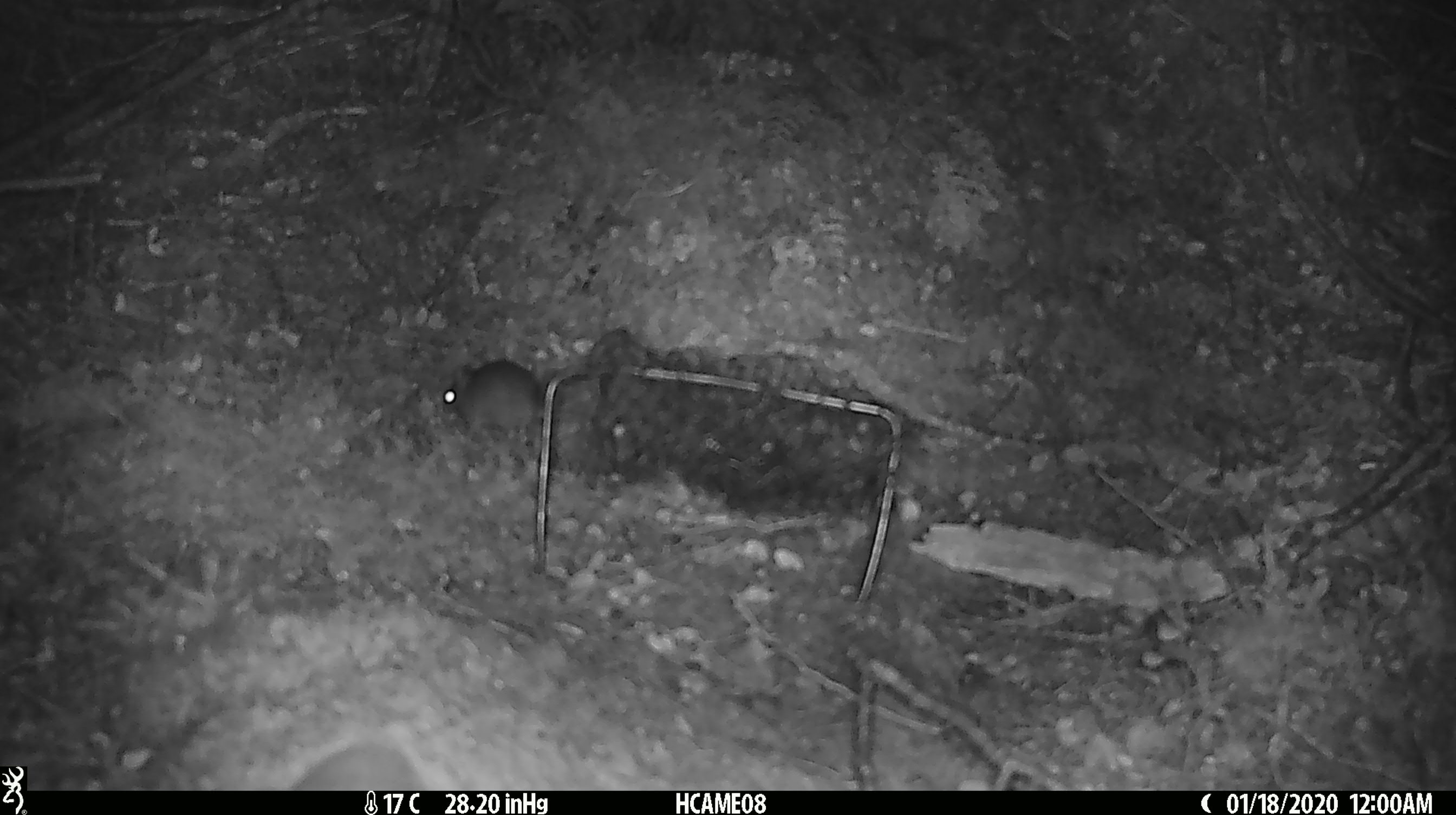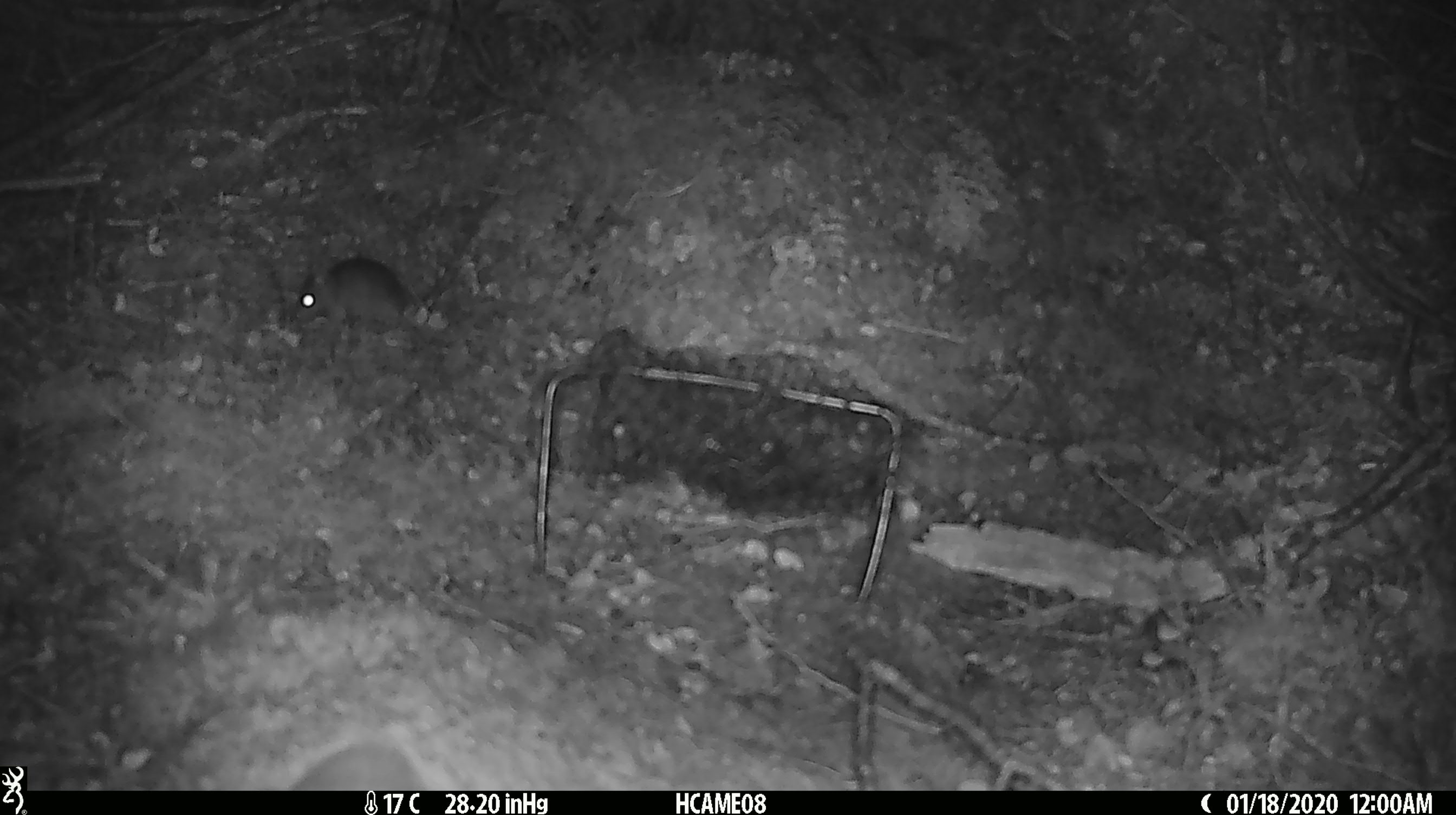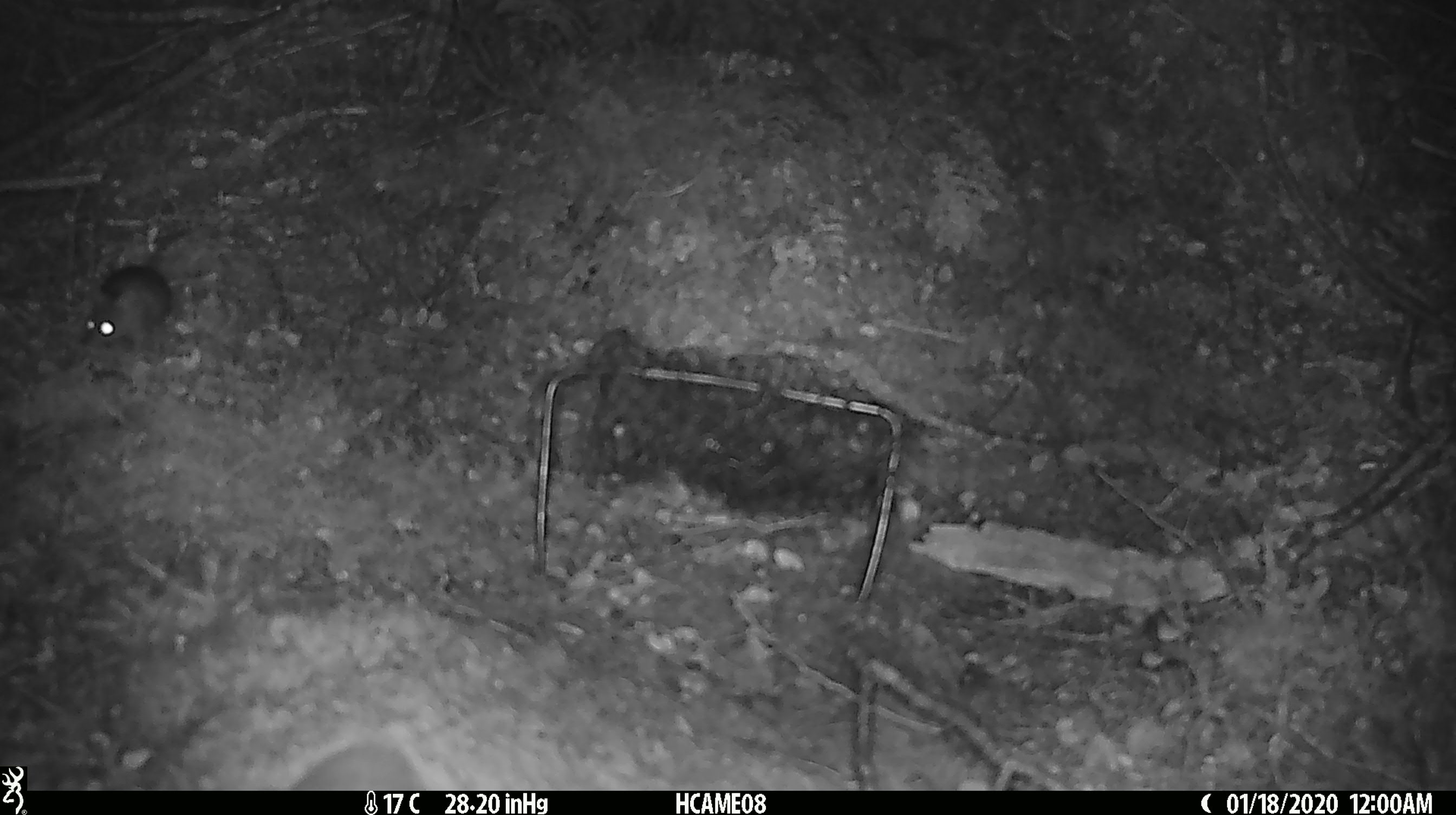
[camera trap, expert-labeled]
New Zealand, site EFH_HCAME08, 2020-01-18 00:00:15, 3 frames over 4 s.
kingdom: Animalia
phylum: Chordata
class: Mammalia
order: Rodentia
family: Muridae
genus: Mus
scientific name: Mus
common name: mouse